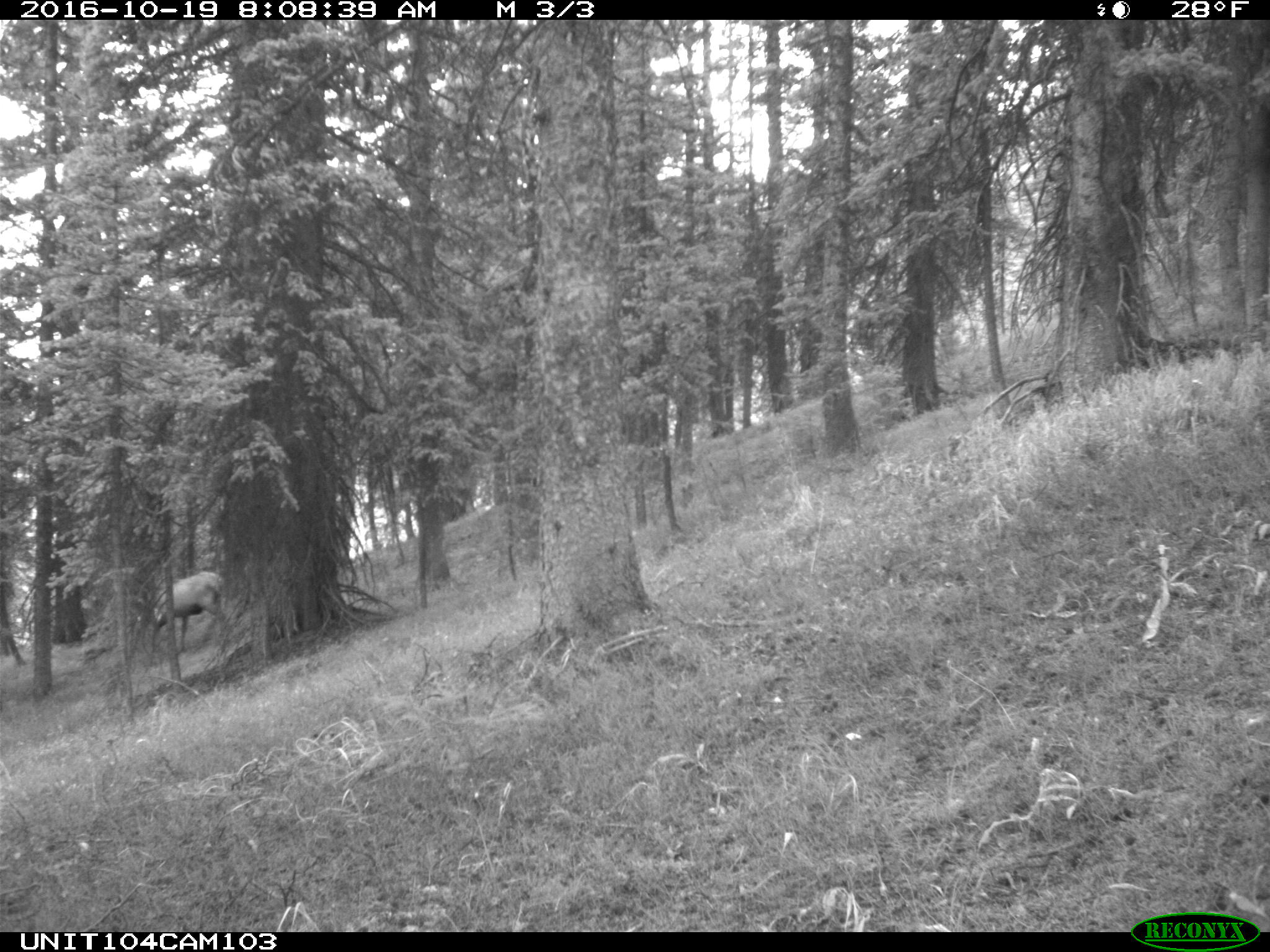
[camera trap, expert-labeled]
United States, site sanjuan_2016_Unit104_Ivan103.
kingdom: Animalia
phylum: Chordata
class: Mammalia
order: Artiodactyla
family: Cervidae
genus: Cervus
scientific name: Cervus elaphus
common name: red deer